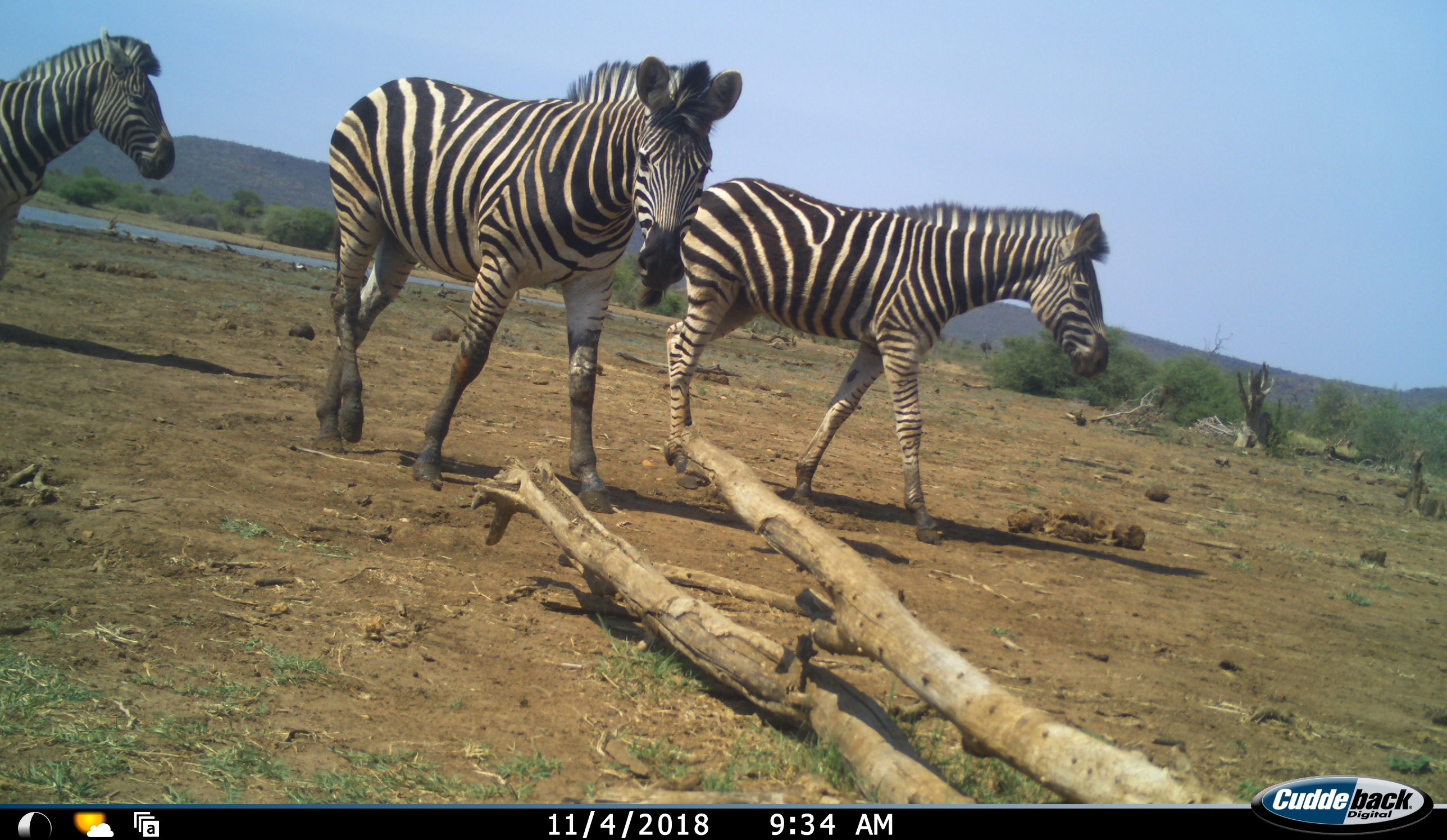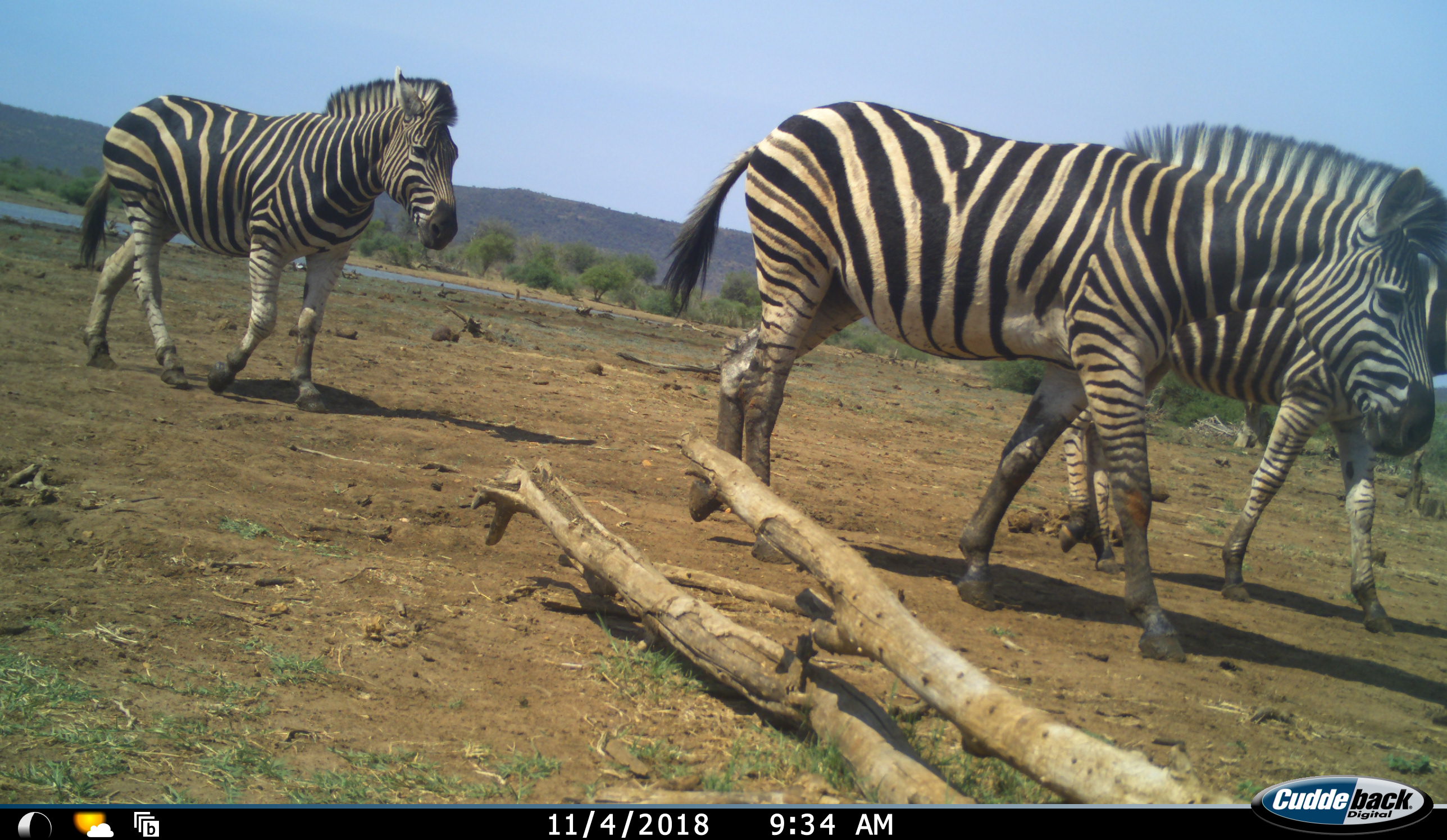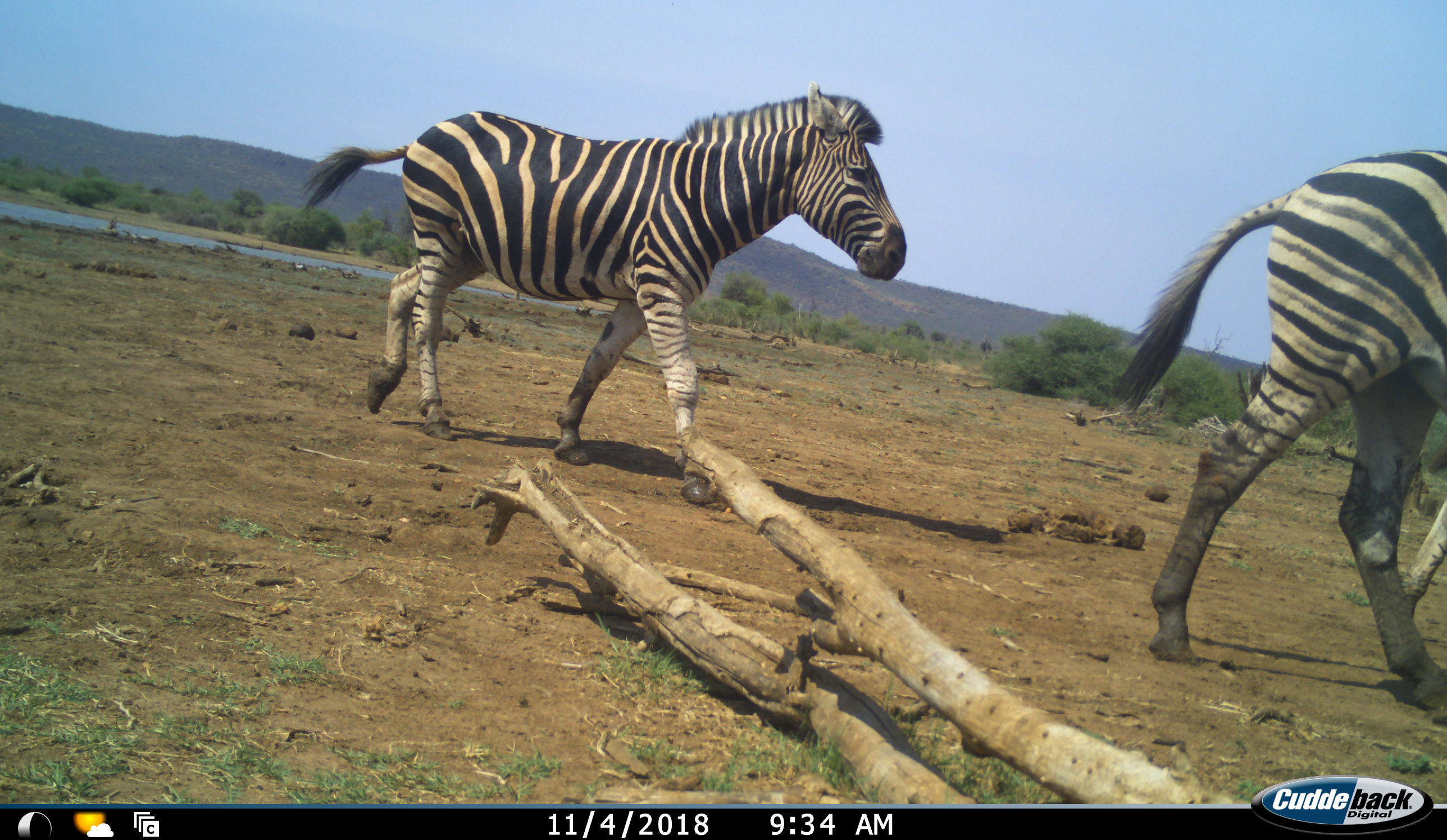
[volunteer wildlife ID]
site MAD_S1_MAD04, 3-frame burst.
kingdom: Animalia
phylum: Chordata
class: Mammalia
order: Perissodactyla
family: Equidae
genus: Equus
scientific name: Equus quagga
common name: plains zebra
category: zebraplains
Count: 3.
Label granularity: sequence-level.